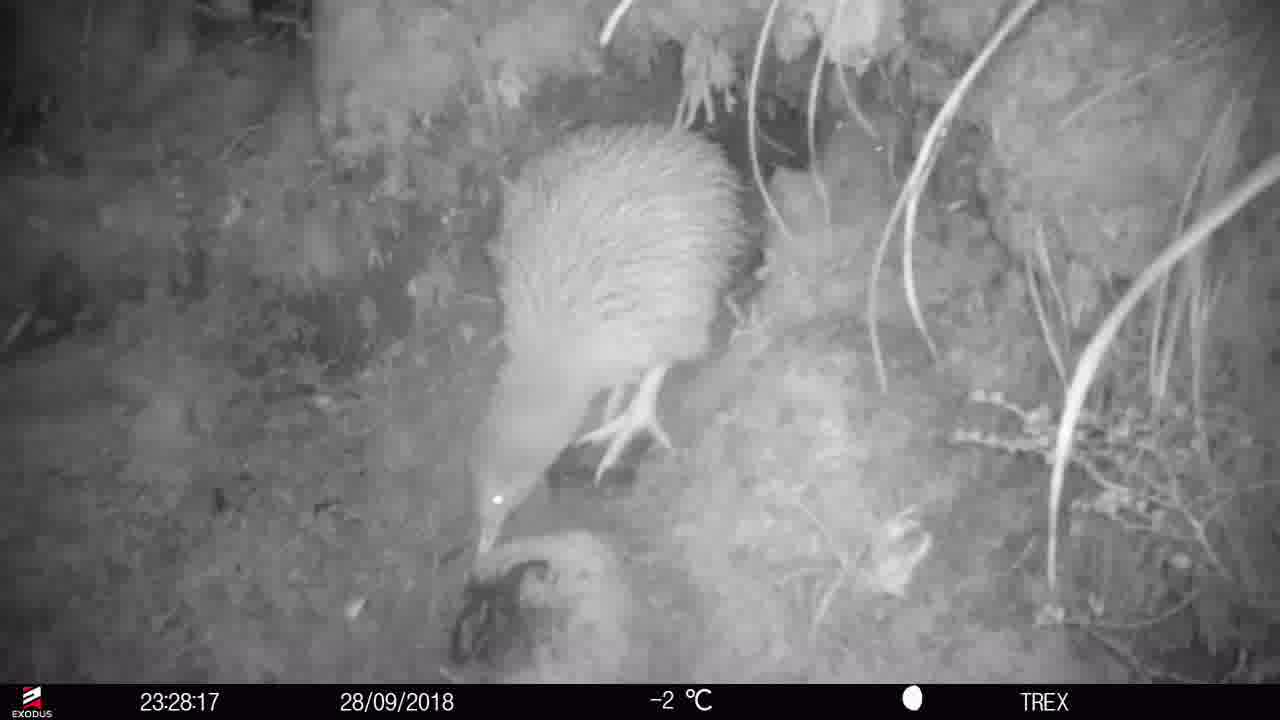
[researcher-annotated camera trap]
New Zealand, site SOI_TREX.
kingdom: Animalia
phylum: Chordata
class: Aves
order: Apterygiformes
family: Apterygidae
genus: Apteryx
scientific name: Apteryx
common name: kiwi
Kiwi (Apteryx).